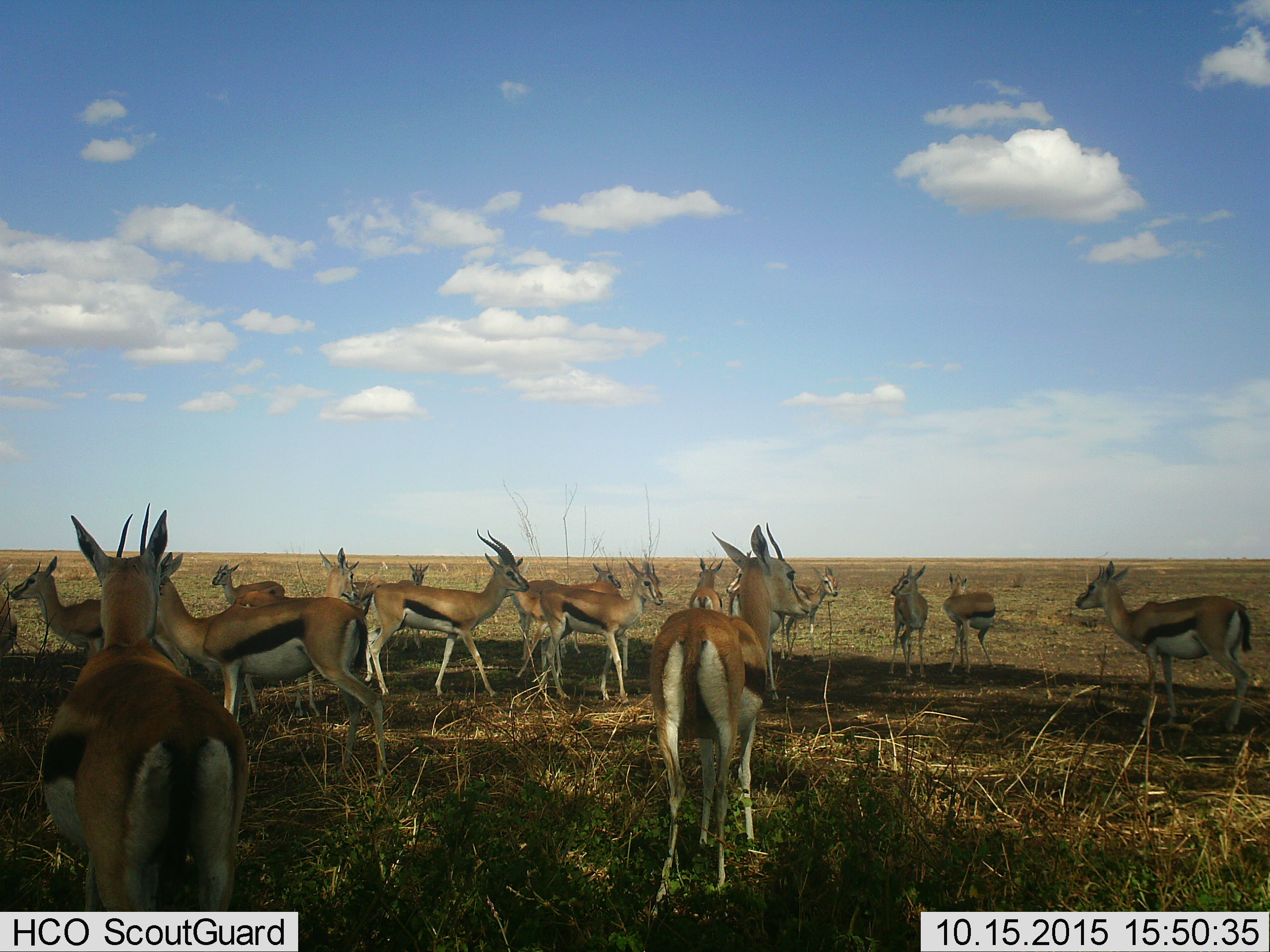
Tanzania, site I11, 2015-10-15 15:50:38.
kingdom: Animalia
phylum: Chordata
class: Mammalia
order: Artiodactyla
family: Bovidae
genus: Eudorcas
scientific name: Eudorcas thomsonii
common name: thomson's gazelle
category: gazellethomsons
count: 11-50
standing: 100%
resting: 0%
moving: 25%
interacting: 0%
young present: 12%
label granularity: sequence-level